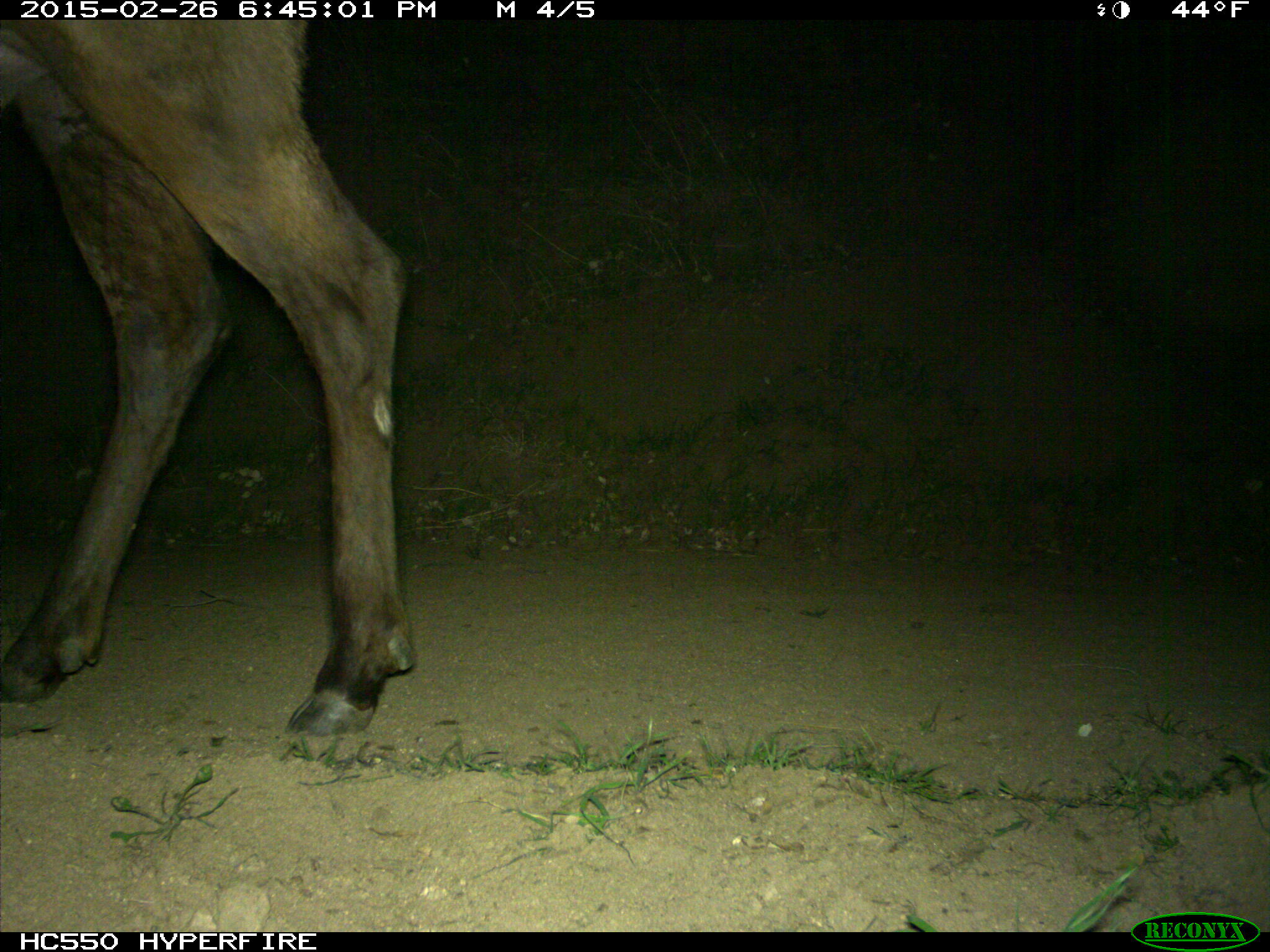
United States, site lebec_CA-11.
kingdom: Animalia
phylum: Chordata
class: Mammalia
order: Artiodactyla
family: Cervidae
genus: Cervus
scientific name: Cervus canadensis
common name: elk